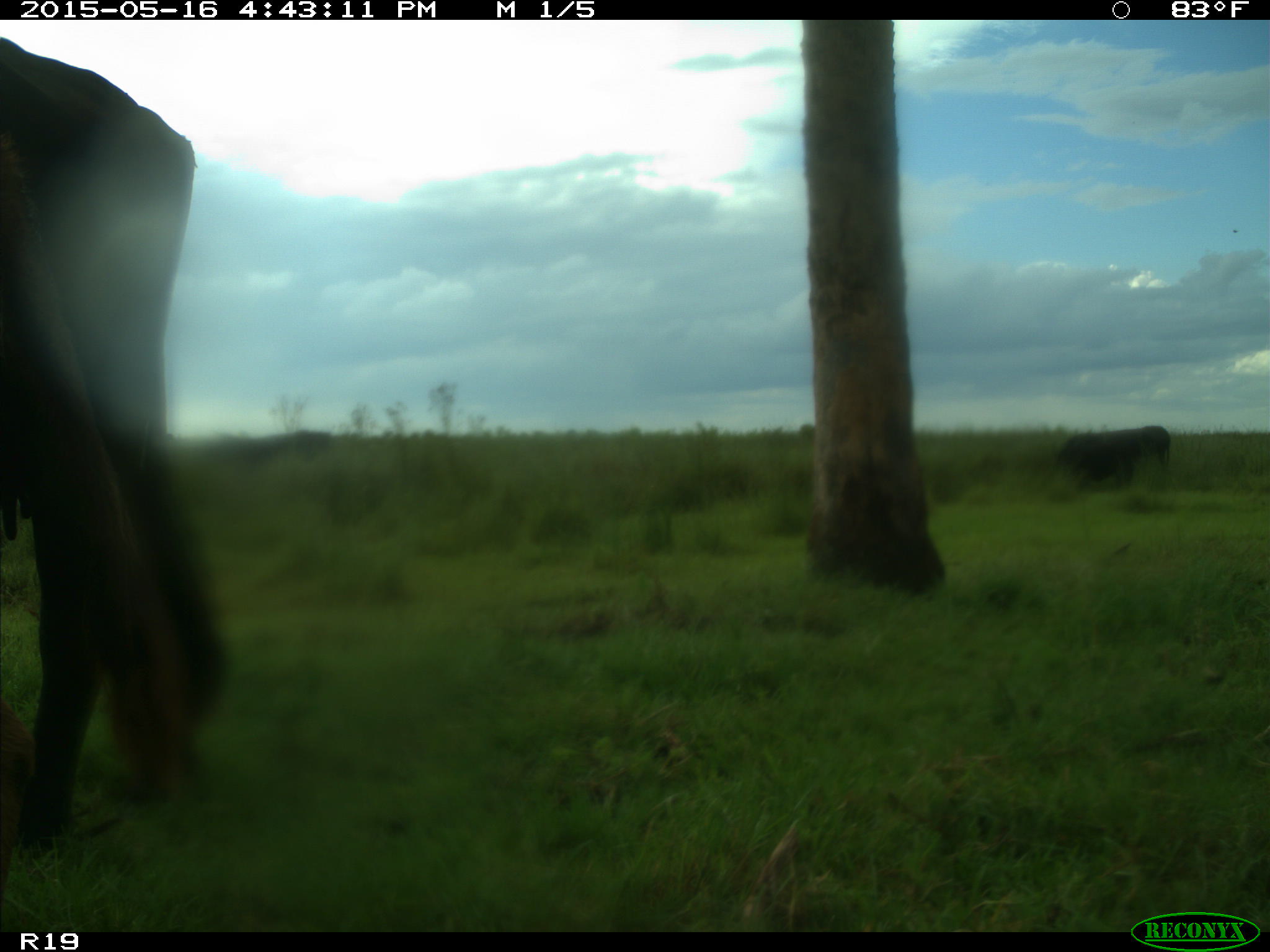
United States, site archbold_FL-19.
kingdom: Animalia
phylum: Chordata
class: Mammalia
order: Artiodactyla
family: Bovidae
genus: Bos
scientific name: Bos taurus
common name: domestic cow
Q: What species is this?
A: Bos taurus (domestic cow).